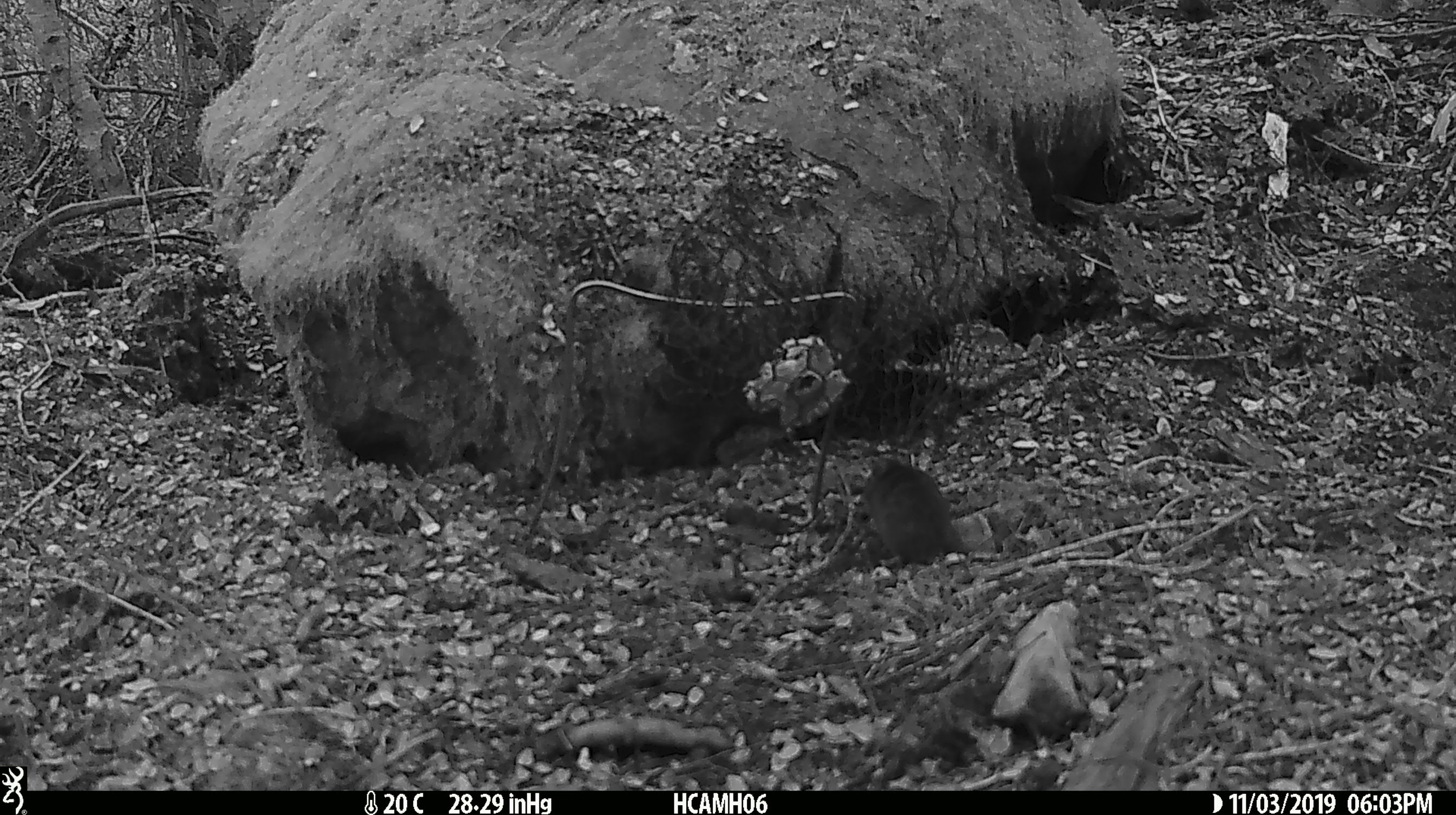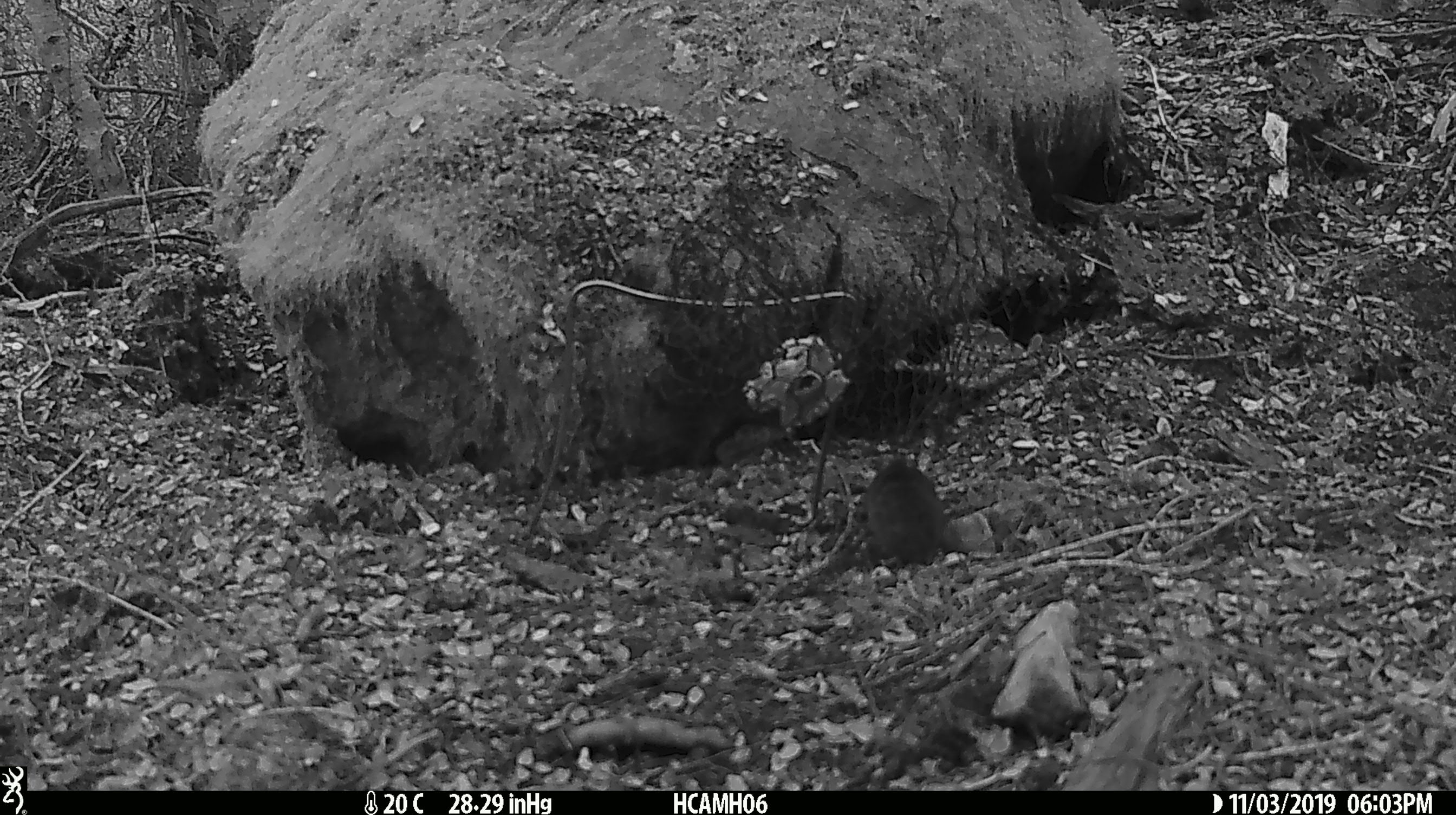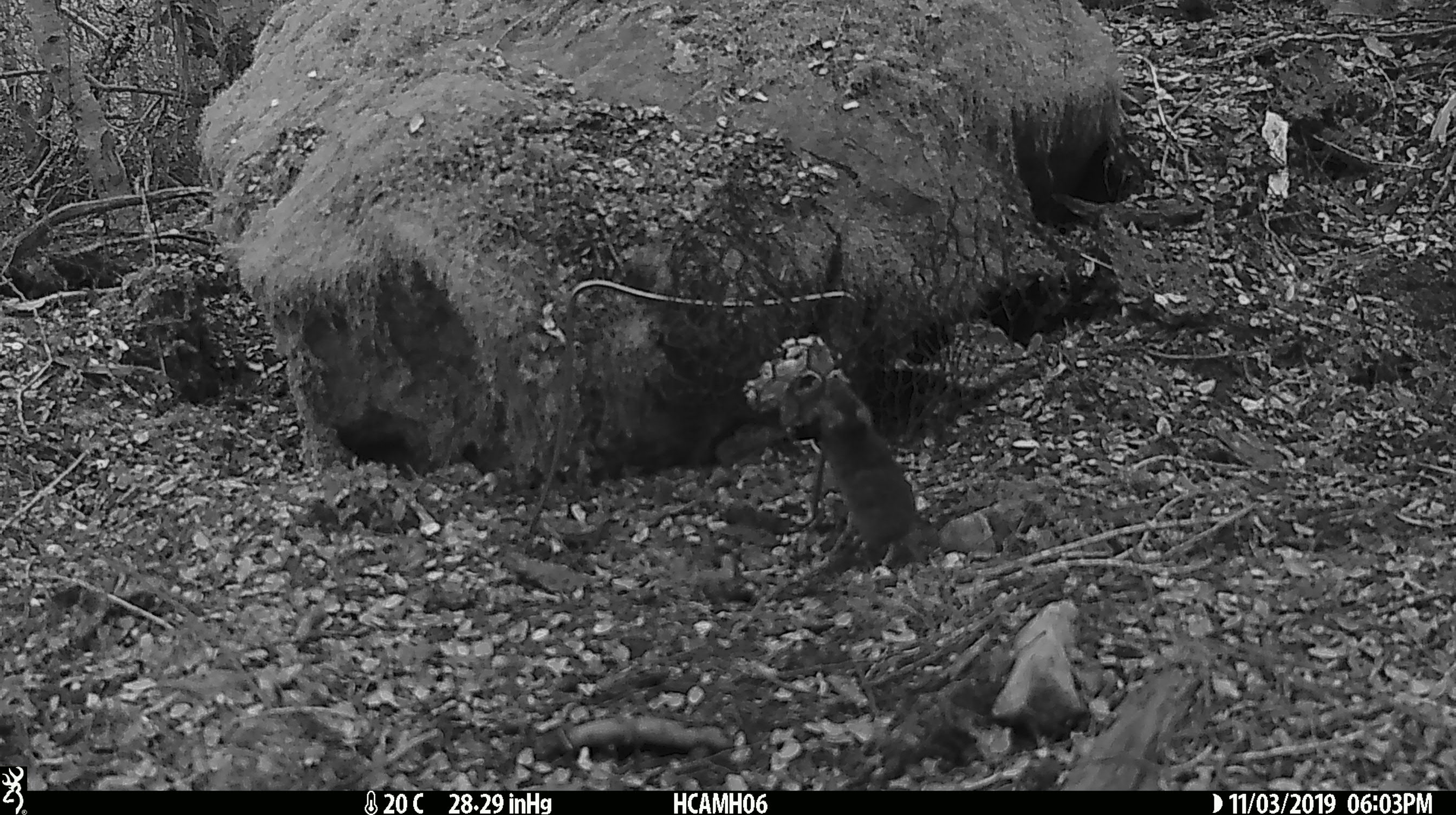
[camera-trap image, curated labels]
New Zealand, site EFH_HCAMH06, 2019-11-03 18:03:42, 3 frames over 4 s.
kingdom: Animalia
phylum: Chordata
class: Mammalia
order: Rodentia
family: Muridae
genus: Mus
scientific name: Mus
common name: mouse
Mouse (Mus).